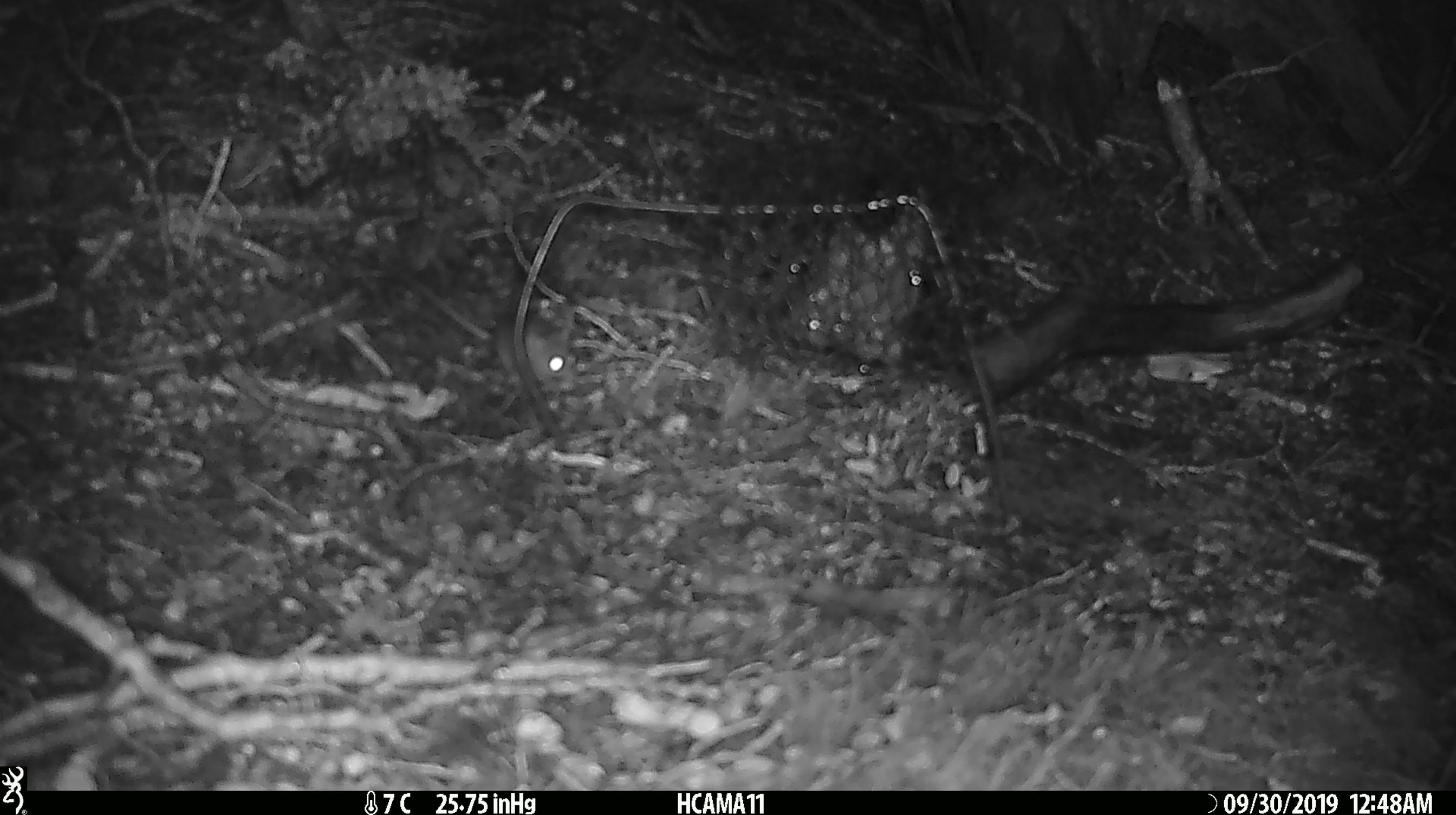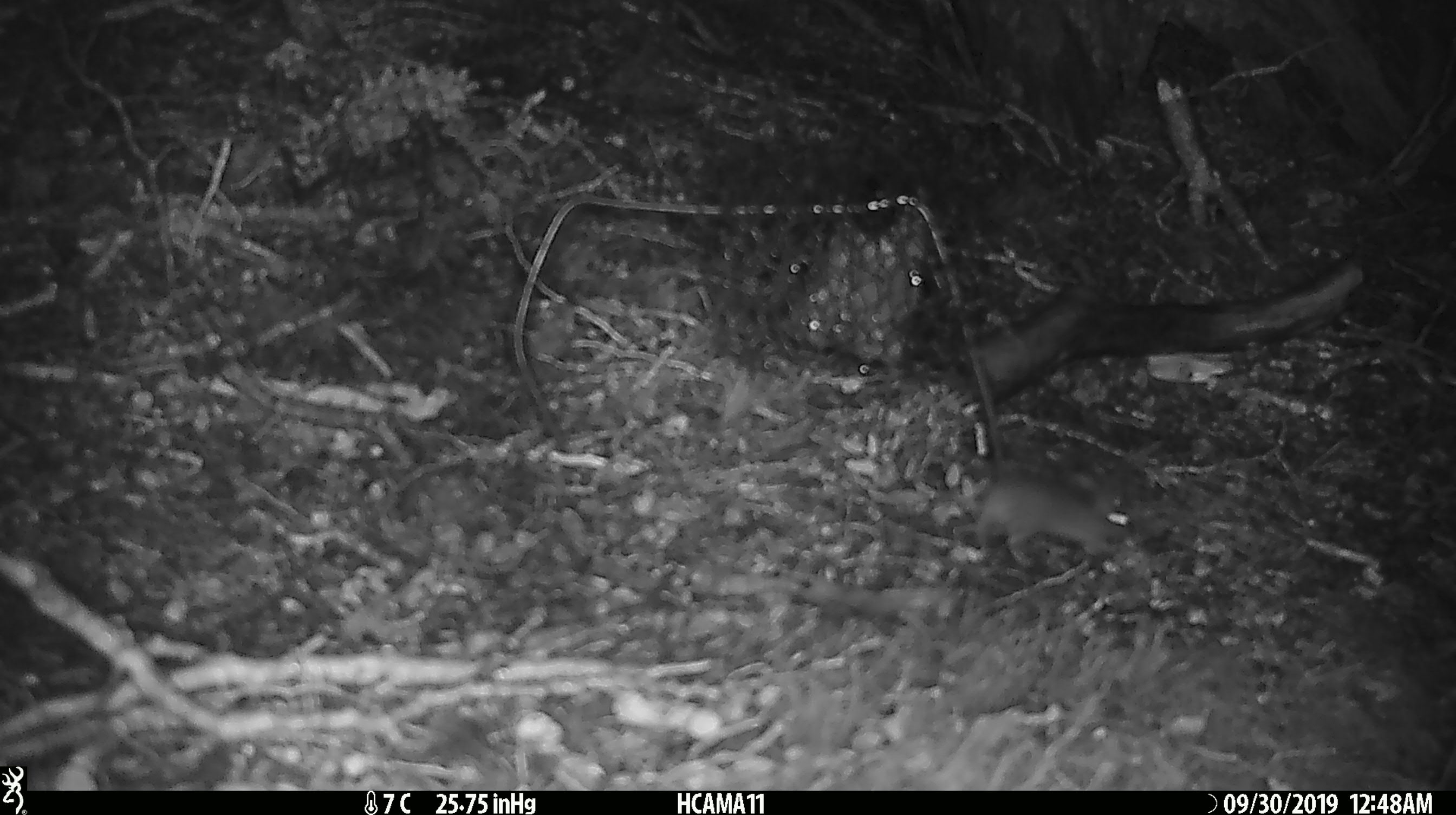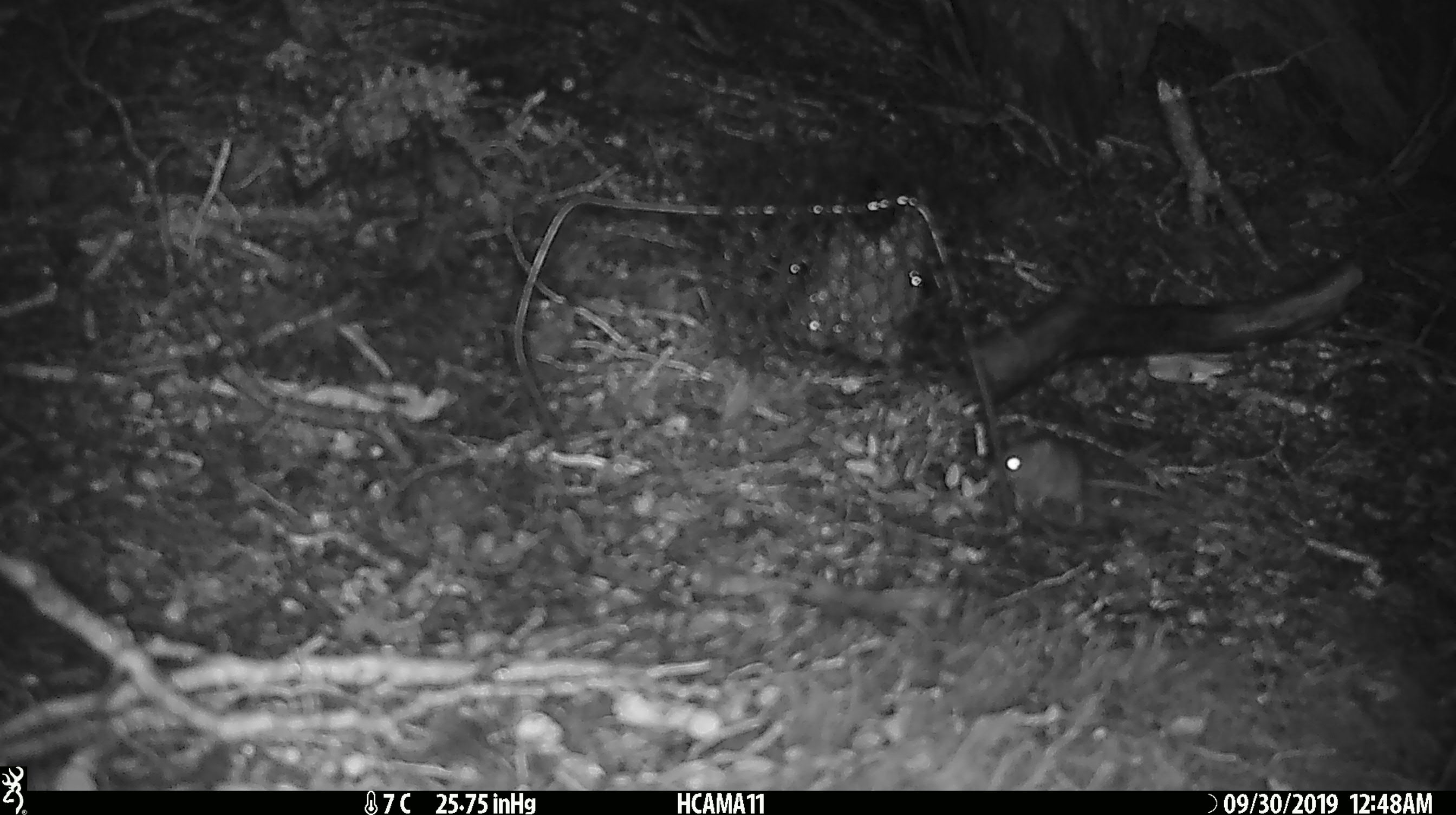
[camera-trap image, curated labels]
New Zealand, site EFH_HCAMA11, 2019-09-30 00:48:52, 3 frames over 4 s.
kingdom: Animalia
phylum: Chordata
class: Mammalia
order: Rodentia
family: Muridae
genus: Mus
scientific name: Mus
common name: mouse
Mouse (Mus).